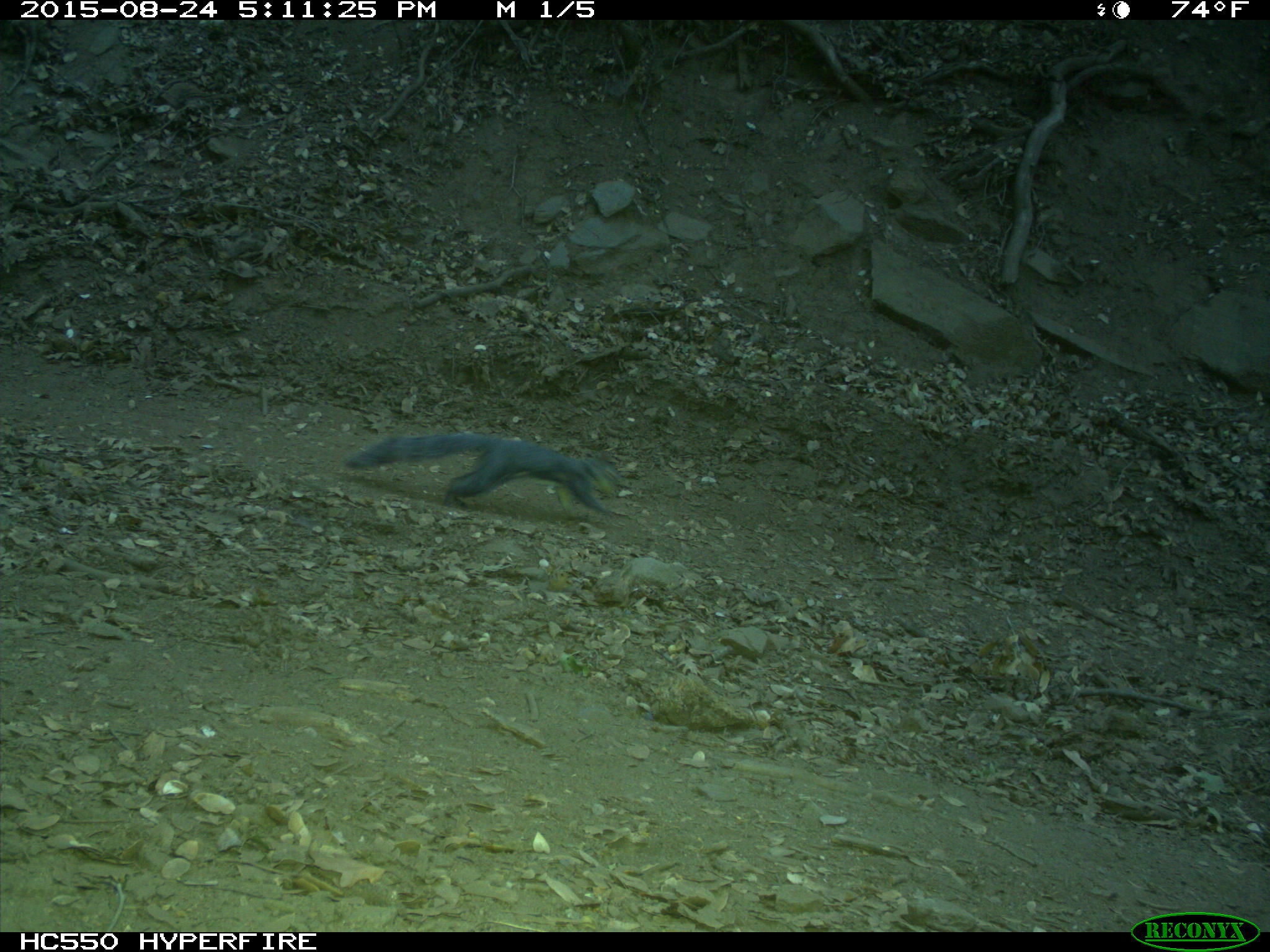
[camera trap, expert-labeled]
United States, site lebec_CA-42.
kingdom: Animalia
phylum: Chordata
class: Mammalia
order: Rodentia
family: Sciuridae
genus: Sciurus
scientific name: Sciurus carolinensis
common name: eastern gray squirrel